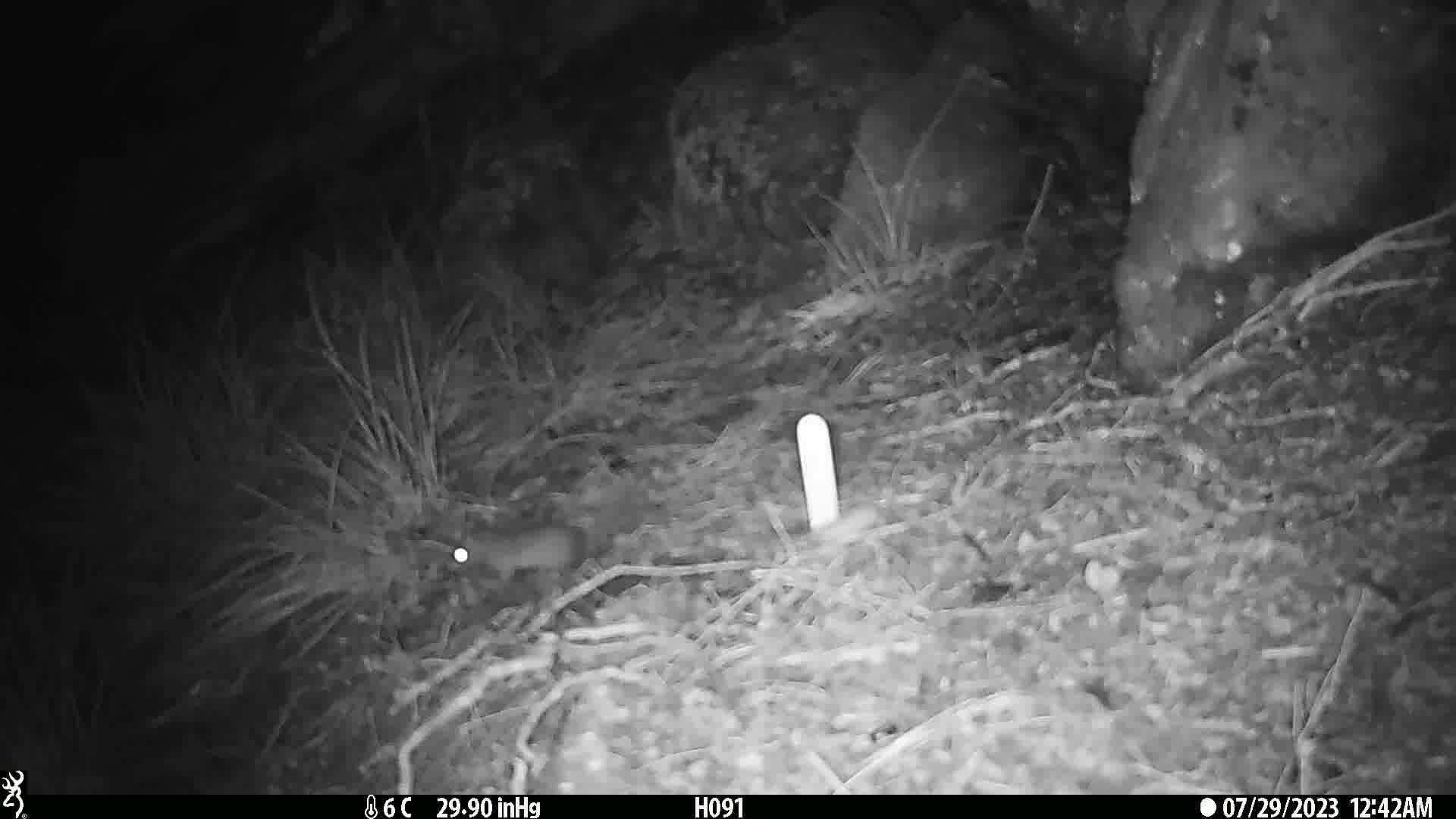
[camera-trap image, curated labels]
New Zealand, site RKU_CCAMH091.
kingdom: Animalia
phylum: Chordata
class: Mammalia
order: Rodentia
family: Muridae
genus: Rattus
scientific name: Rattus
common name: rat